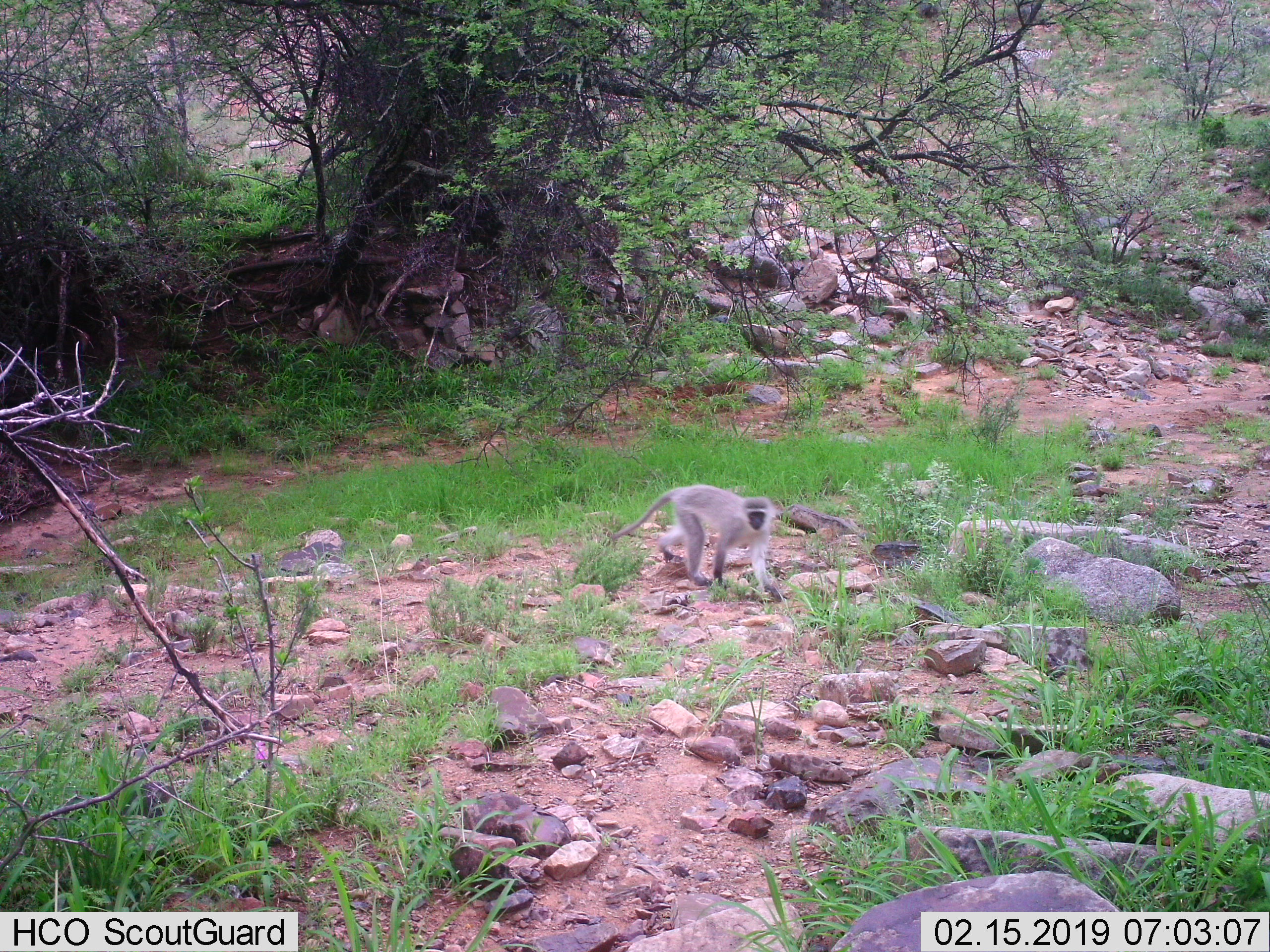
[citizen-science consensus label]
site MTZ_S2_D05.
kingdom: Animalia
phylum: Chordata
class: Mammalia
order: Primates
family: Cercopithecidae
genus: Chlorocebus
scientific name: Chlorocebus pygerythrus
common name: vervet monkey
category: monkeyvervet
Monkeyvervet (vervet monkey) (Chlorocebus pygerythrus), count 1. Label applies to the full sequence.